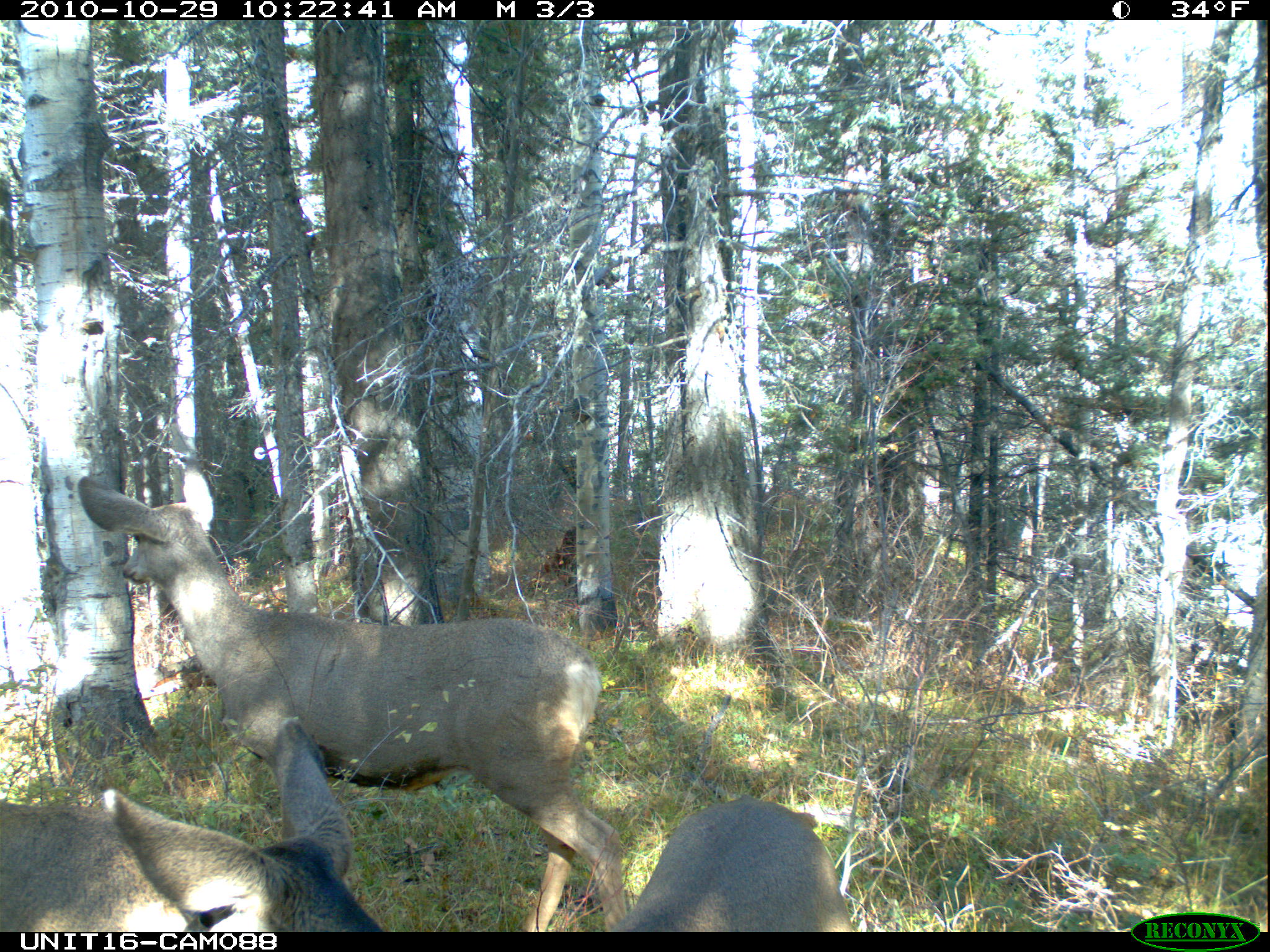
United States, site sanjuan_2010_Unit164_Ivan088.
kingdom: Animalia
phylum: Chordata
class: Mammalia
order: Artiodactyla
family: Cervidae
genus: Odocoileus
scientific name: Odocoileus hemionus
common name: mule deer